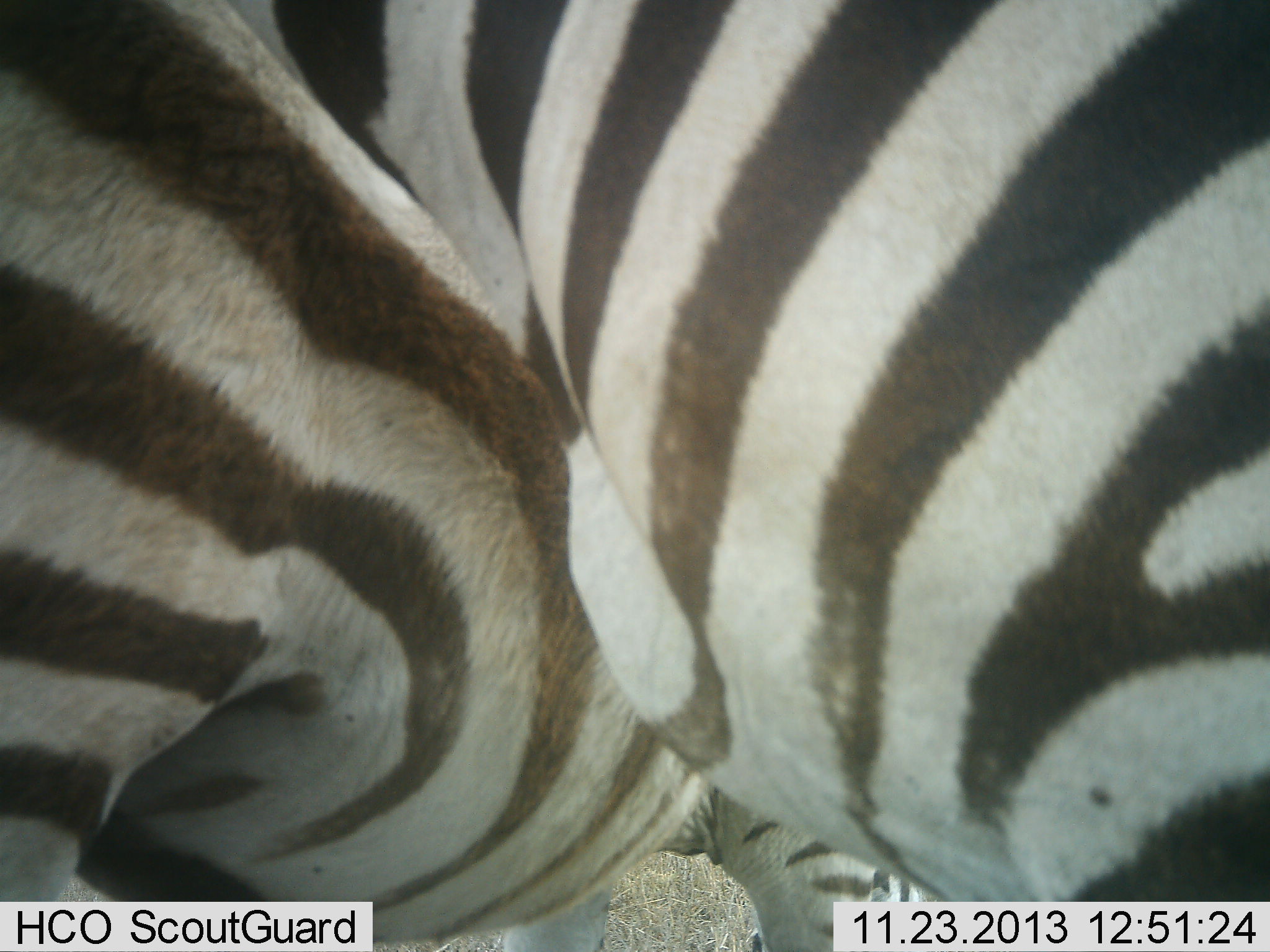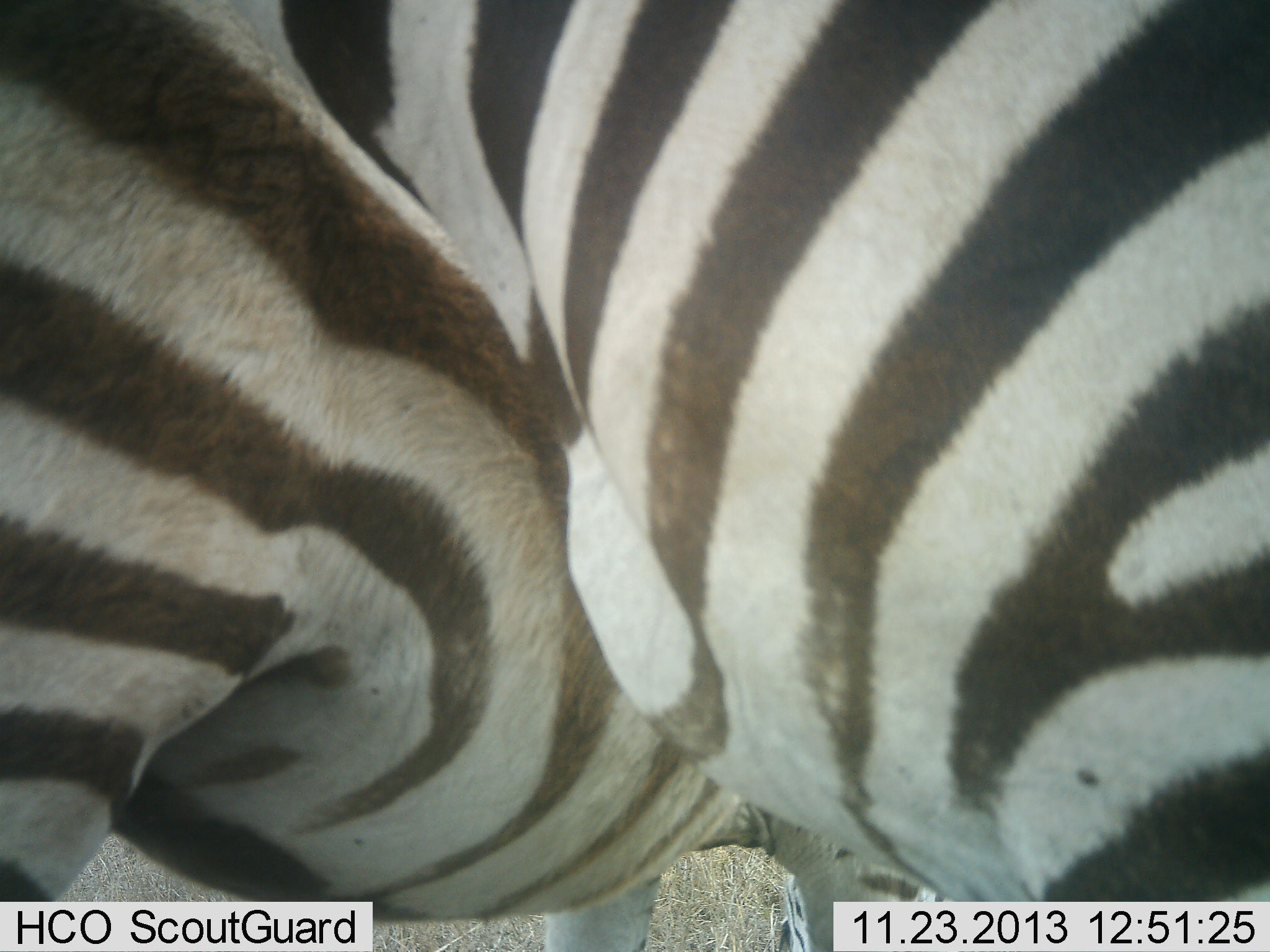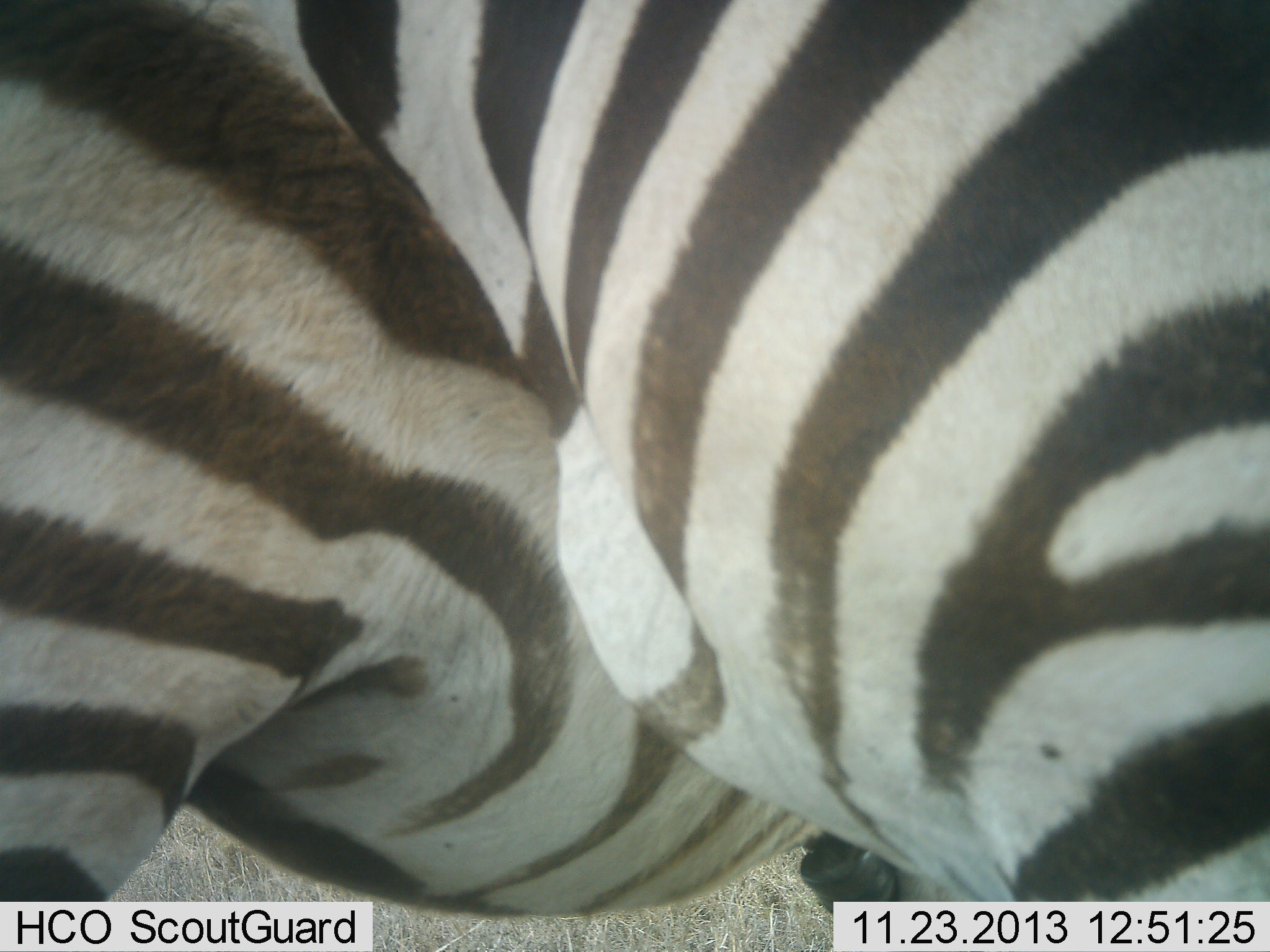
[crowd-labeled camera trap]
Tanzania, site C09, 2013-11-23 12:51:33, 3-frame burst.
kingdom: Animalia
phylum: Chordata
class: Mammalia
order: Perissodactyla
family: Equidae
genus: Equus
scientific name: Equus quagga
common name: plains zebra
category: zebra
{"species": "zebra (plains zebra) (Equus quagga)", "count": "2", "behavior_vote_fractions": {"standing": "59%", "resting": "2%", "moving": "11%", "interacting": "41%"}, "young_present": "0%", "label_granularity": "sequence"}